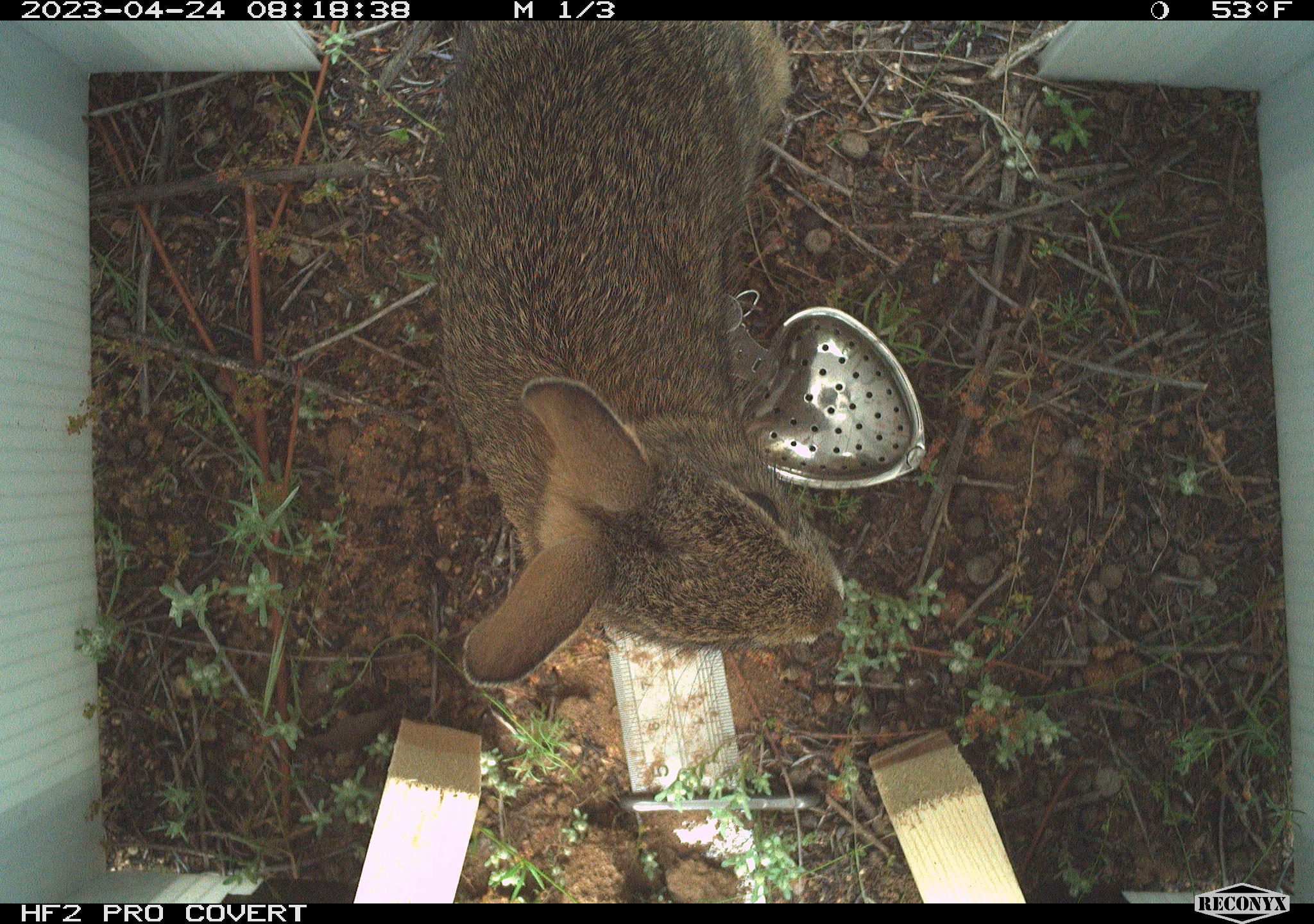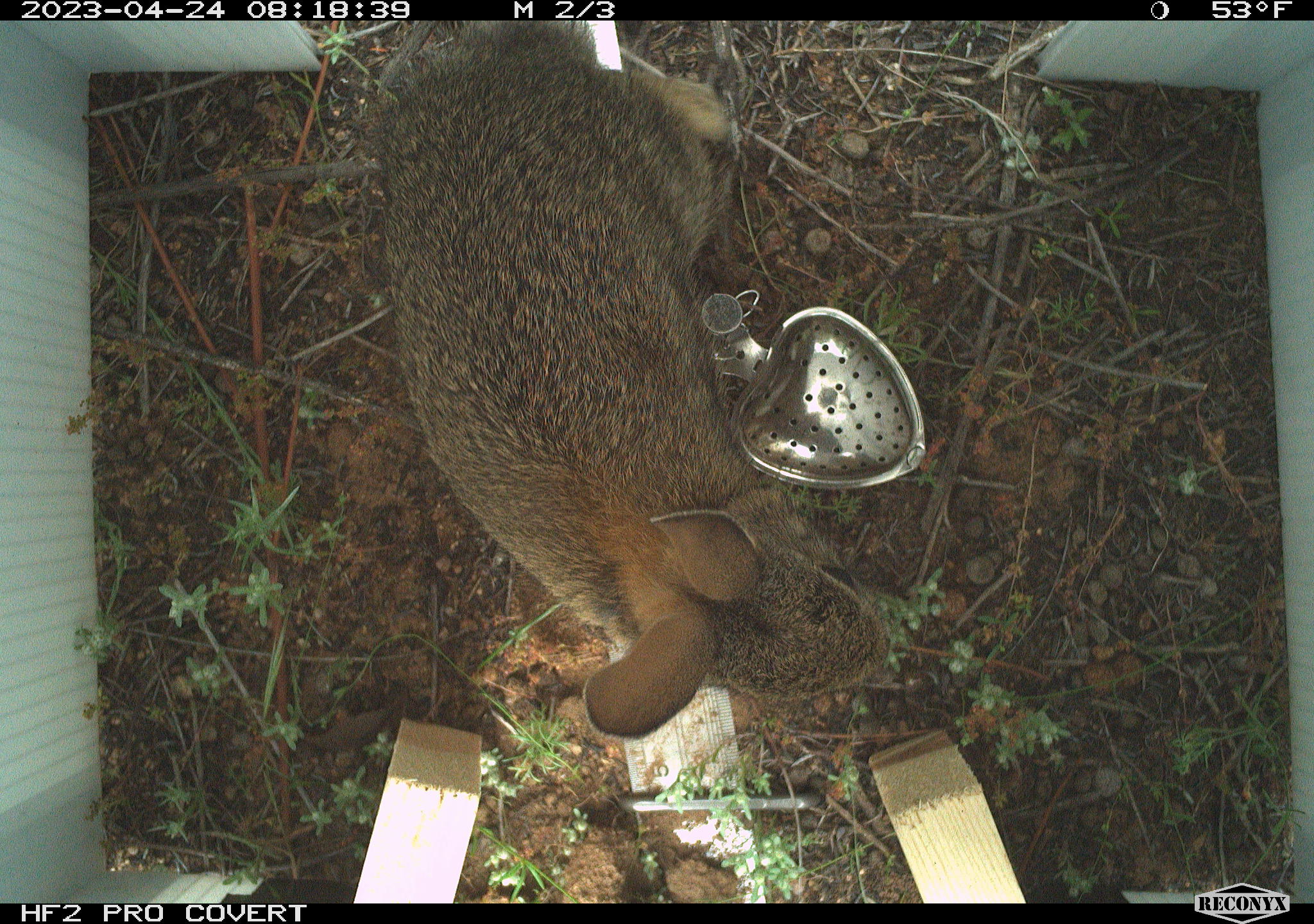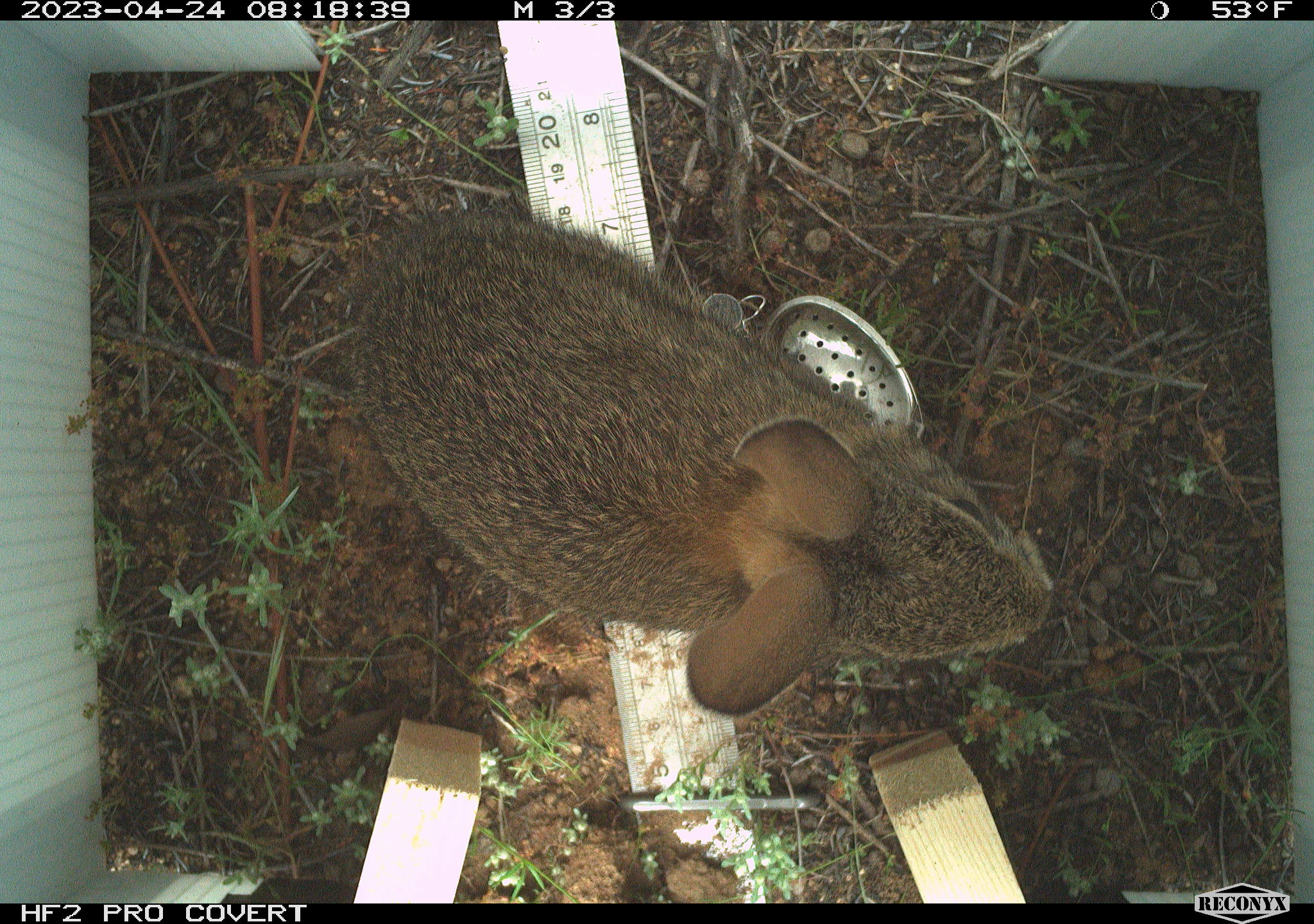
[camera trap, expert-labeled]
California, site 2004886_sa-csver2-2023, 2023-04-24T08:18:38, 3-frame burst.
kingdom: Animalia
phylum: Chordata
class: Mammalia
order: Lagomorpha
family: Leporidae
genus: Sylvilagus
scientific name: Sylvilagus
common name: cottontail rabbits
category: sylvilagus species